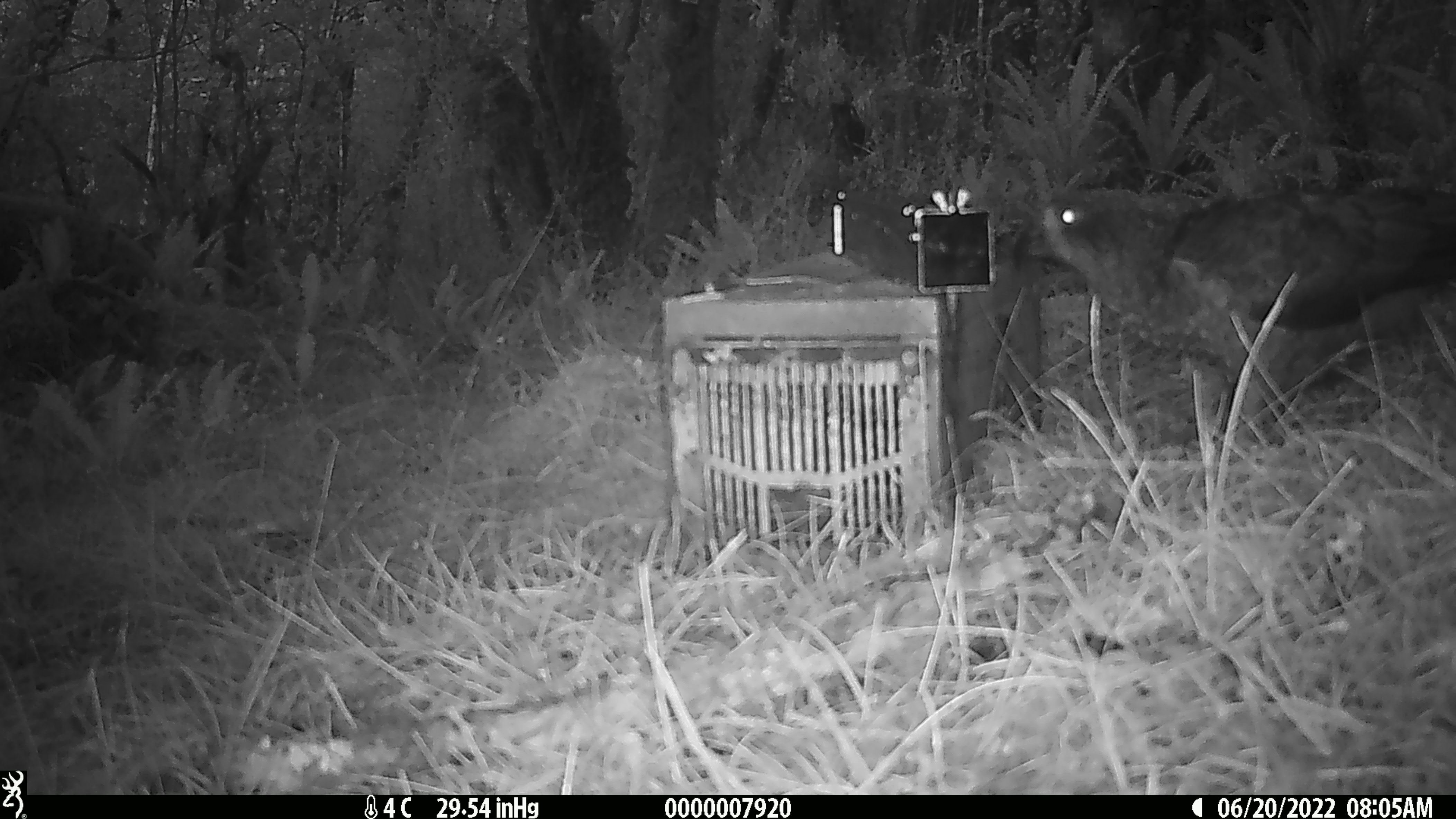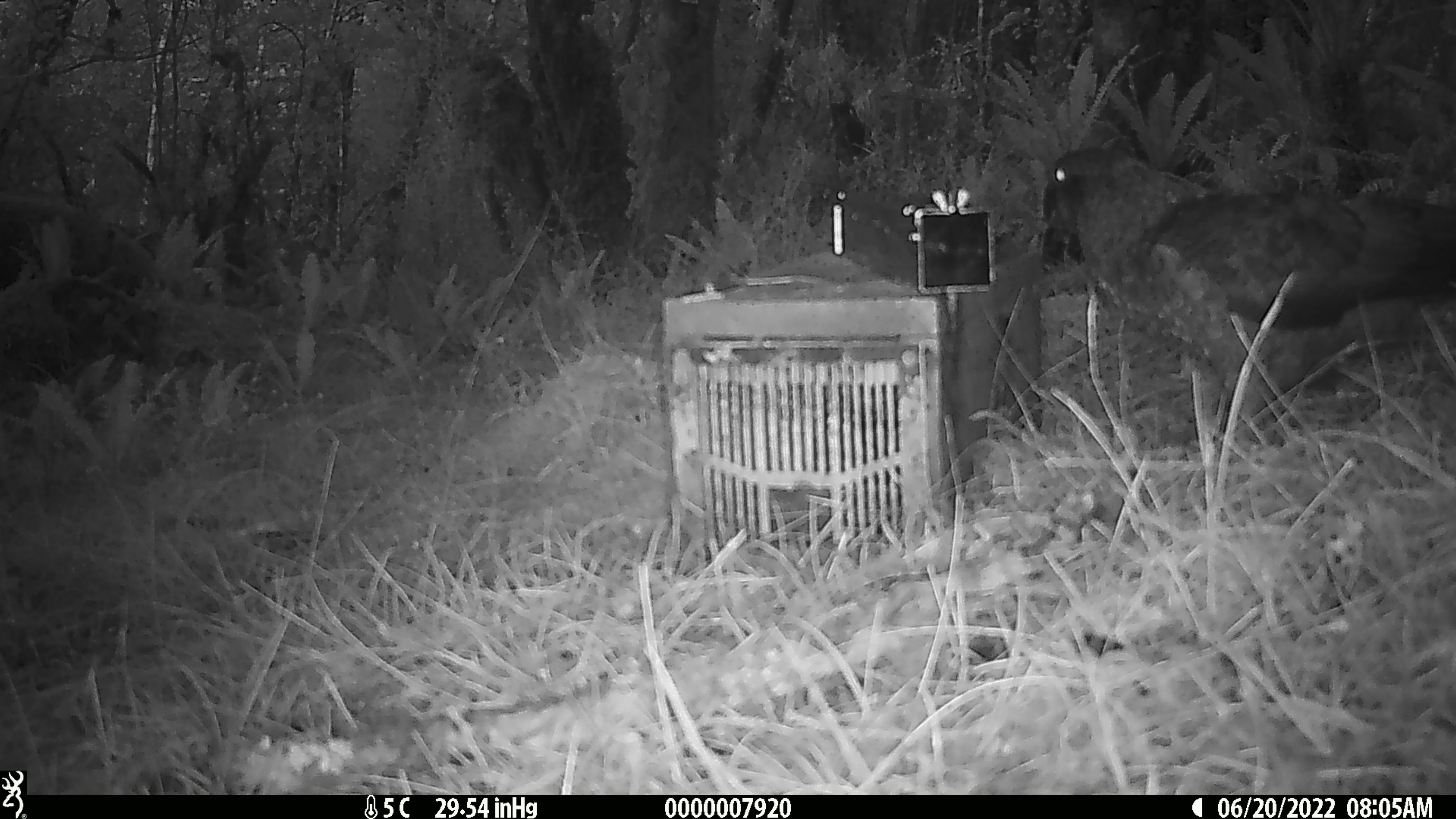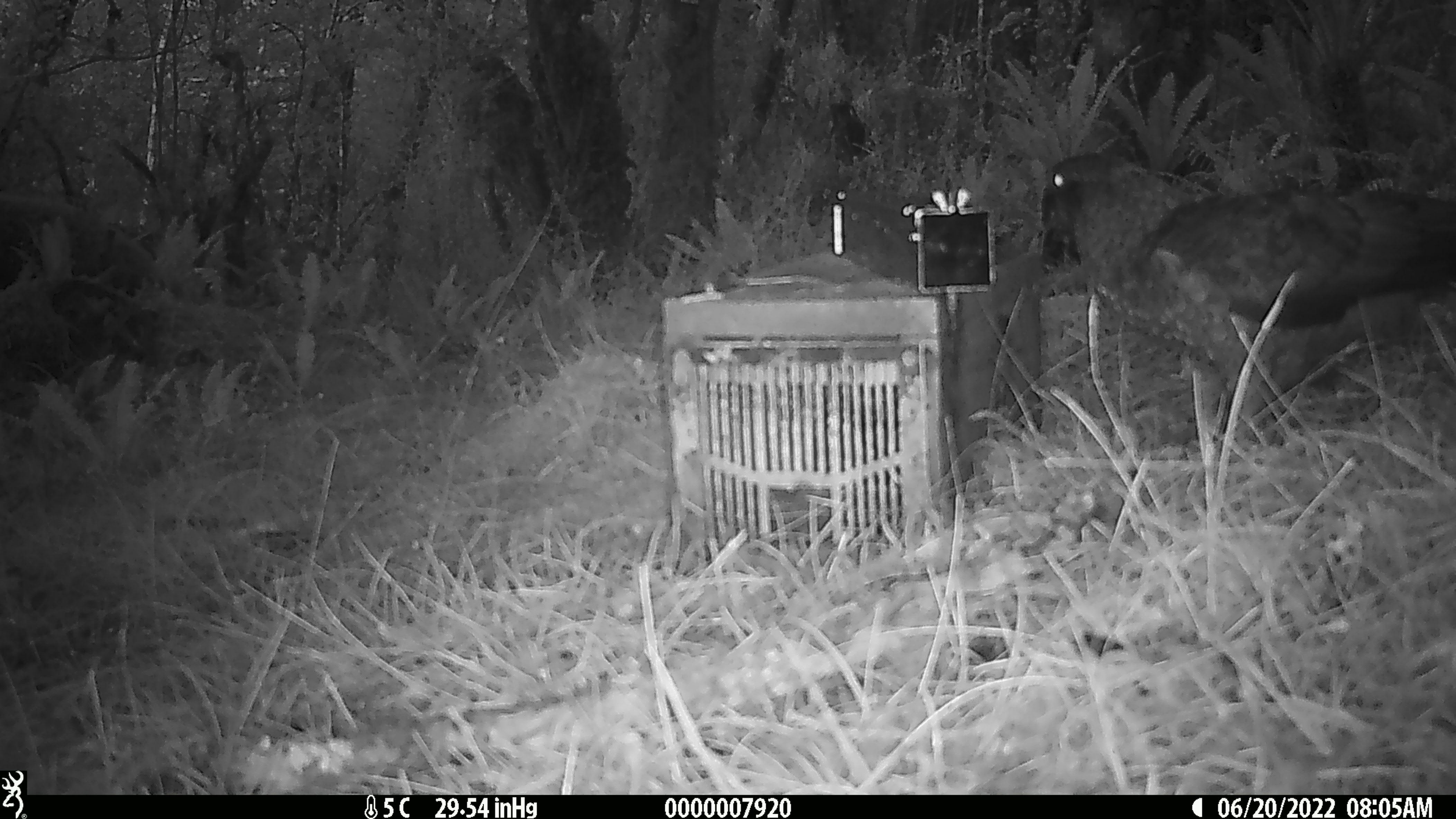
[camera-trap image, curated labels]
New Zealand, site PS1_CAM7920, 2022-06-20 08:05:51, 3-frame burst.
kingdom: Animalia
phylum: Chordata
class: Aves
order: Psittaciformes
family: Strigopidae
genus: Nestor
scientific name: Nestor notabilis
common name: kea